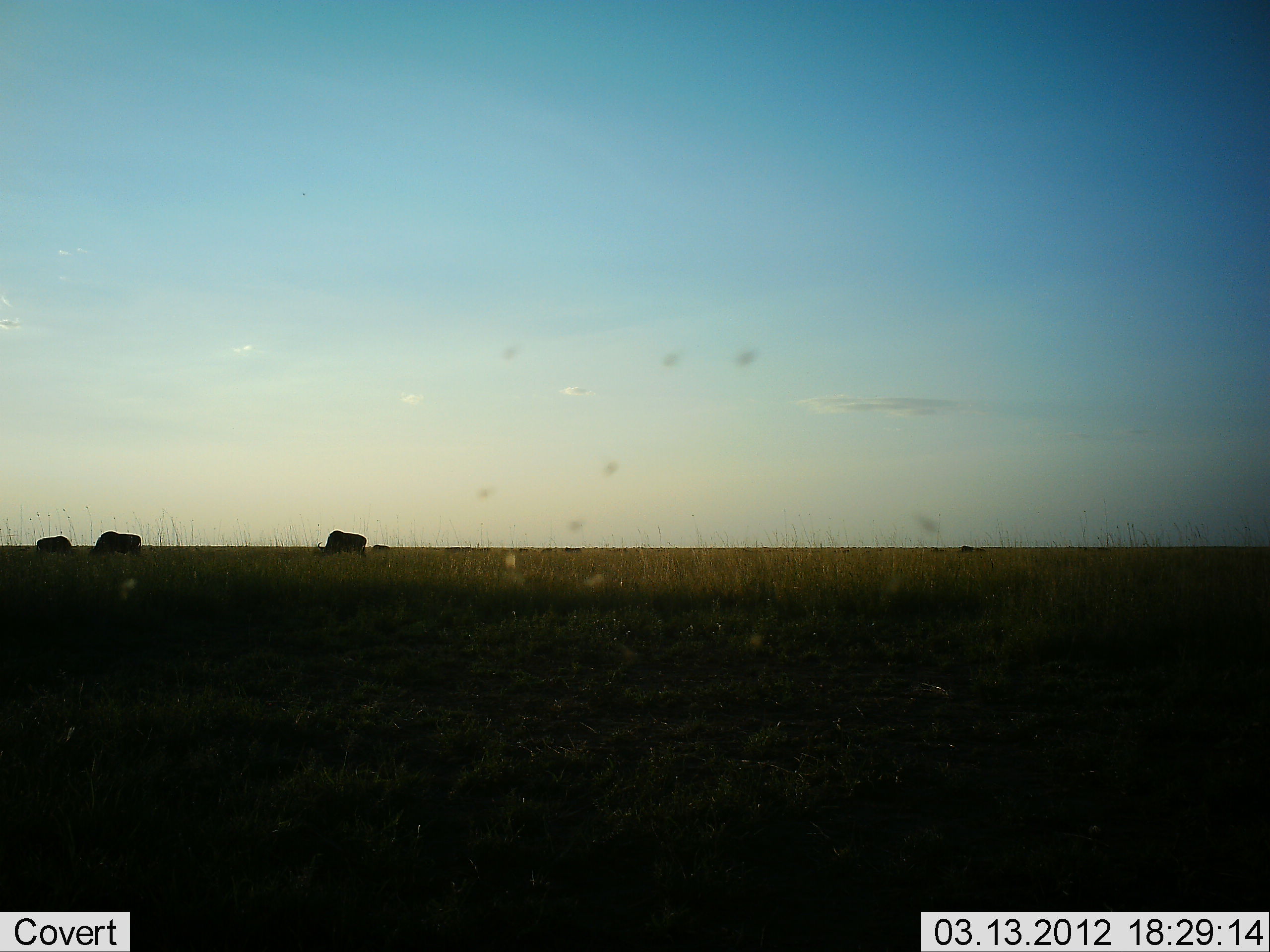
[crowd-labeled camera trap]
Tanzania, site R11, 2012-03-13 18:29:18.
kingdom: Animalia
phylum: Chordata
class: Mammalia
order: Artiodactyla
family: Bovidae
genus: Connochaetes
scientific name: Connochaetes taurinus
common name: blue wildebeest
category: wildebeest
Wildebeest (blue wildebeest) (Connochaetes taurinus), count 3. Behavior (volunteer vote fractions): standing 50%, resting 0%, moving 0%, interacting 0%. Young present (vote fraction): 0%. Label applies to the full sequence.